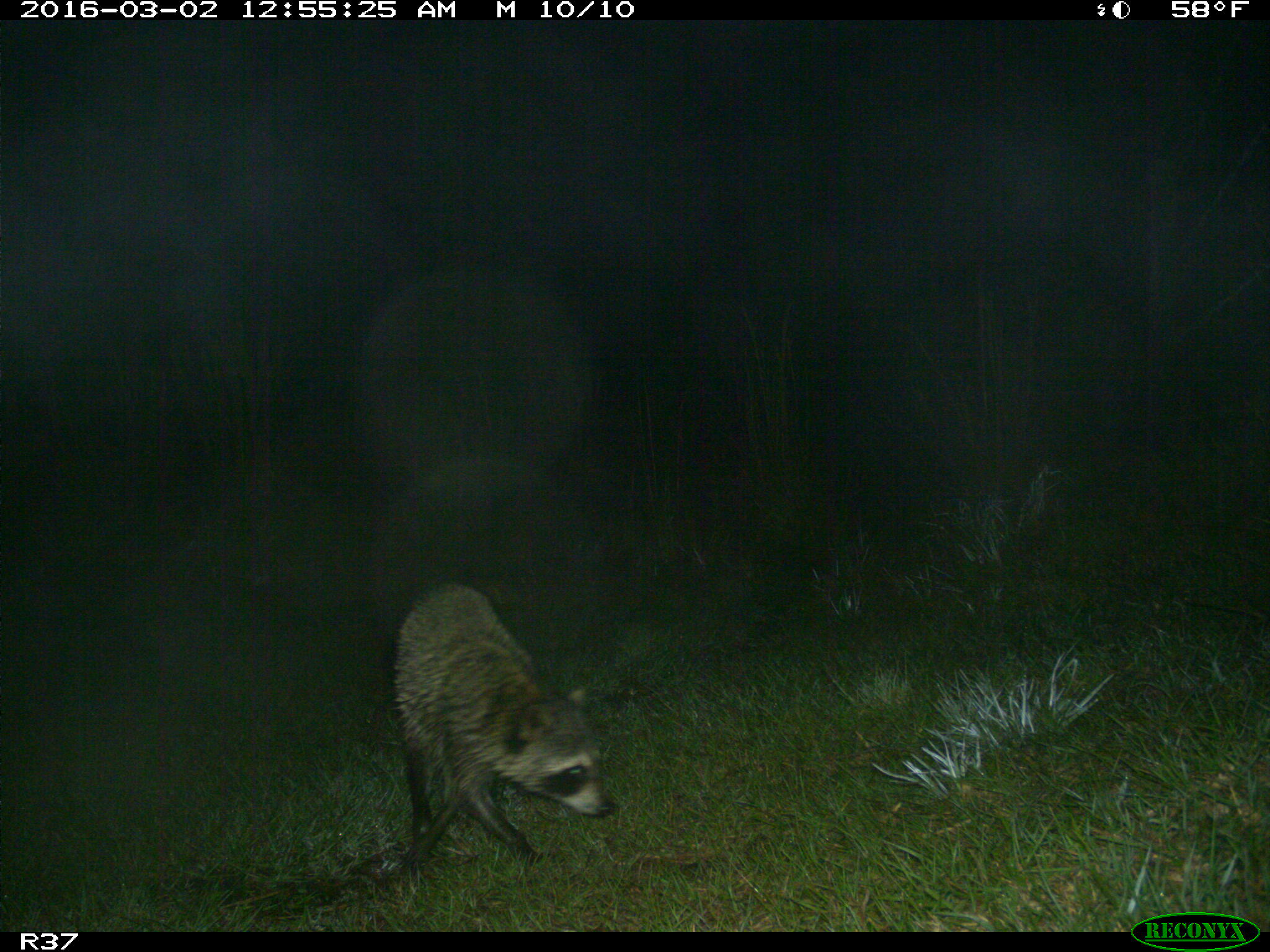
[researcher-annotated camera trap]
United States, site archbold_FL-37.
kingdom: Animalia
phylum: Chordata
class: Mammalia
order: Carnivora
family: Procyonidae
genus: Procyon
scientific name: Procyon lotor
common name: common raccoon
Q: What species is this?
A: Procyon lotor (common raccoon).